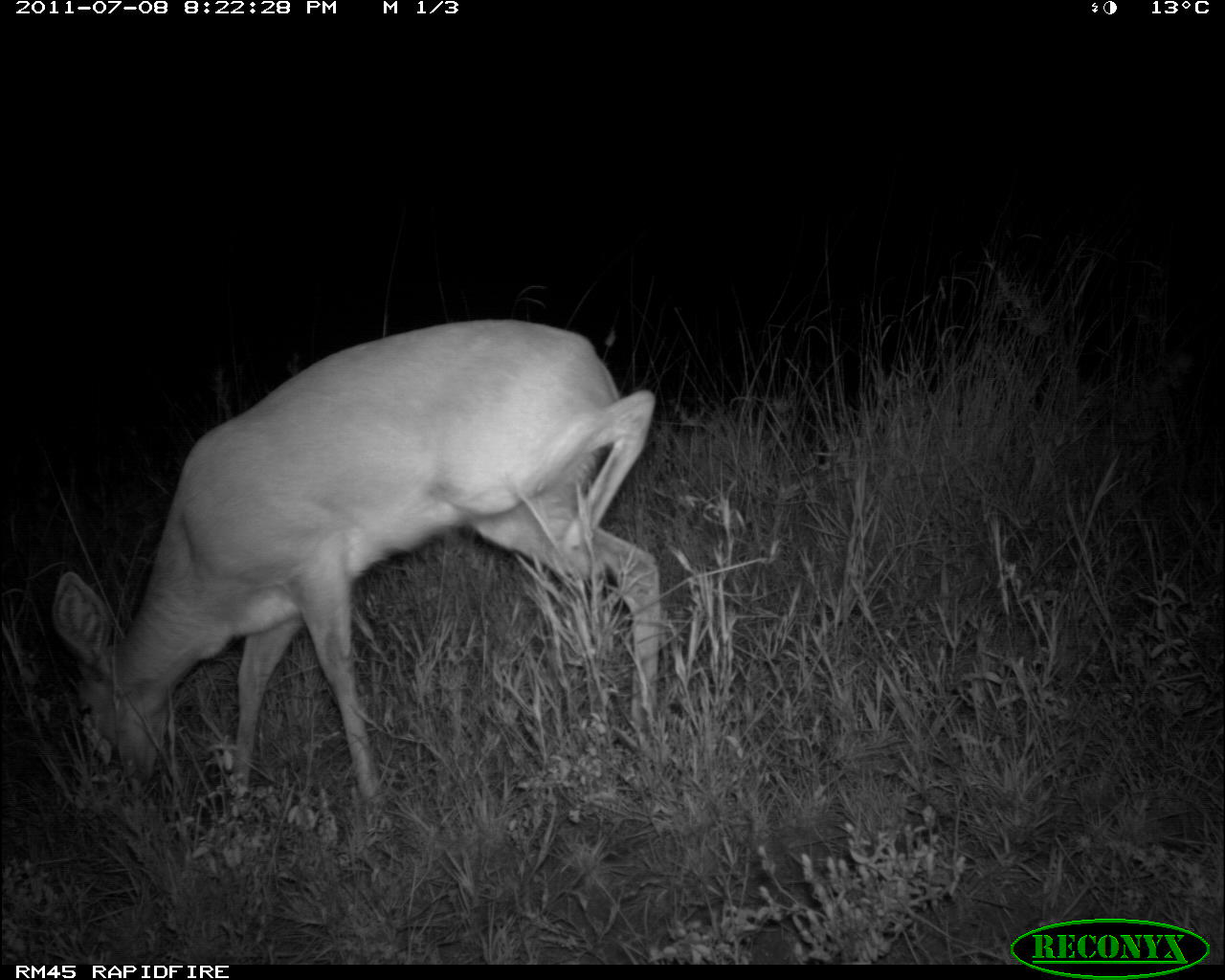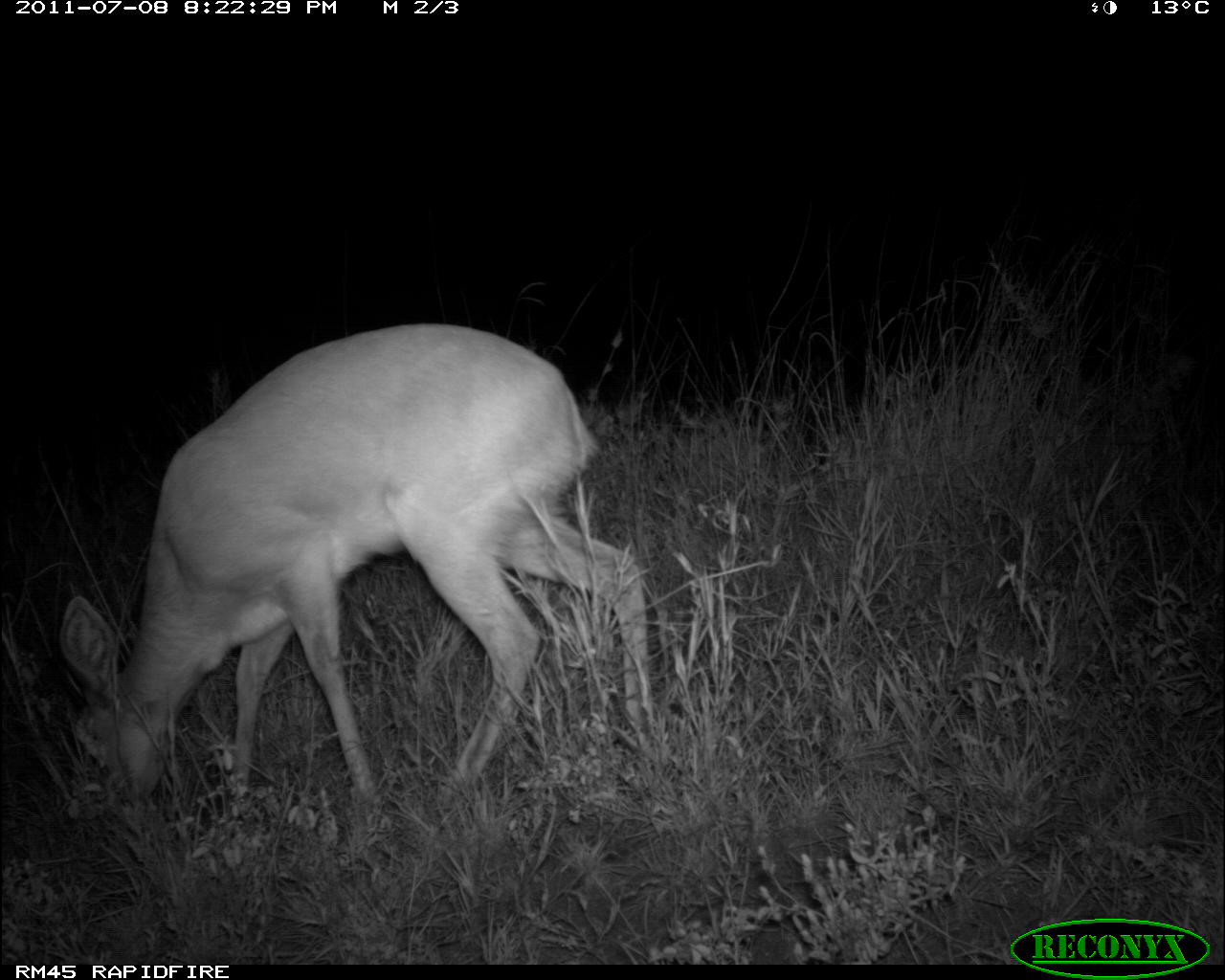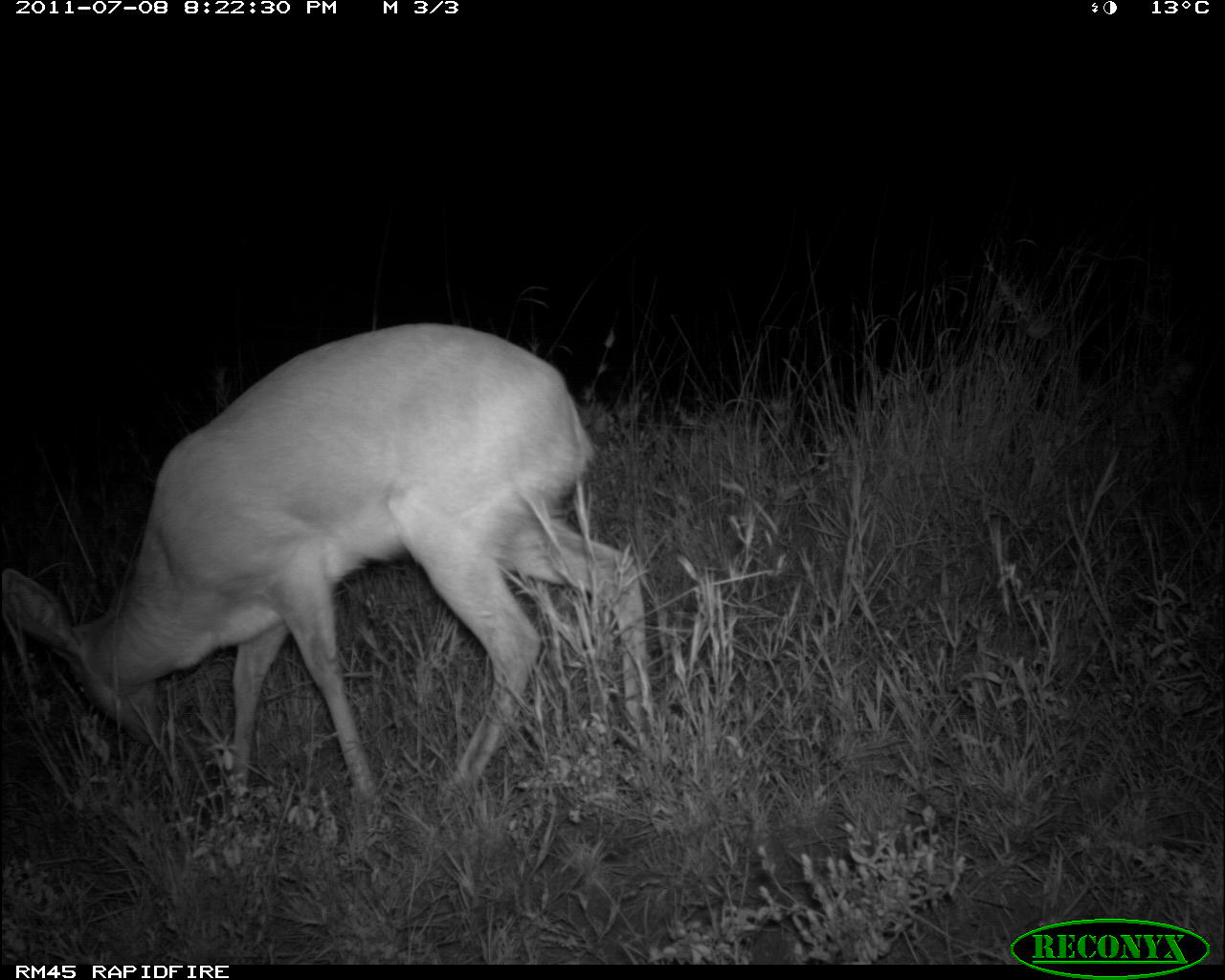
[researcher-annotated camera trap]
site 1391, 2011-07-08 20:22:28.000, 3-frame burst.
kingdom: Animalia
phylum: Chordata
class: Mammalia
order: Artiodactyla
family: Bovidae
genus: Raphicerus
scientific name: Raphicerus campestris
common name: steenbok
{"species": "Raphicerus campestris (steenbok)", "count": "1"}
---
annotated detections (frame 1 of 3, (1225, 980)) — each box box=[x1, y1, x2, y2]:
raphicerus campestris: box=[47, 315, 663, 809]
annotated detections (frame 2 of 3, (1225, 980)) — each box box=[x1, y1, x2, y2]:
raphicerus campestris: box=[42, 321, 655, 814]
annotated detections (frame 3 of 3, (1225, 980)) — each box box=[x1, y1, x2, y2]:
raphicerus campestris: box=[0, 318, 654, 816]